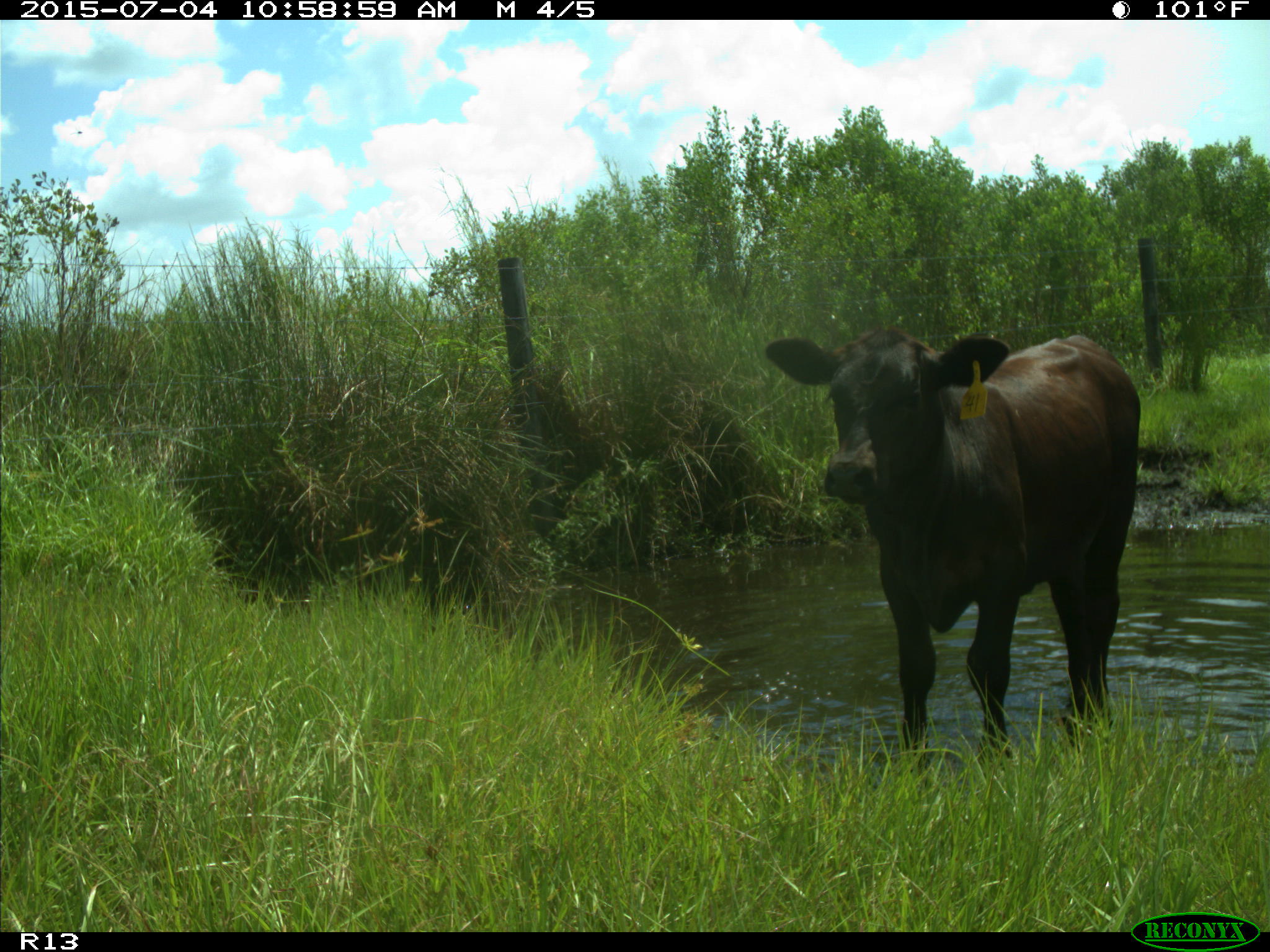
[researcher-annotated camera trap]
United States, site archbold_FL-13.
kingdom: Animalia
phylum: Chordata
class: Mammalia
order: Artiodactyla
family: Bovidae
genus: Bos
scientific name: Bos taurus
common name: domestic cow